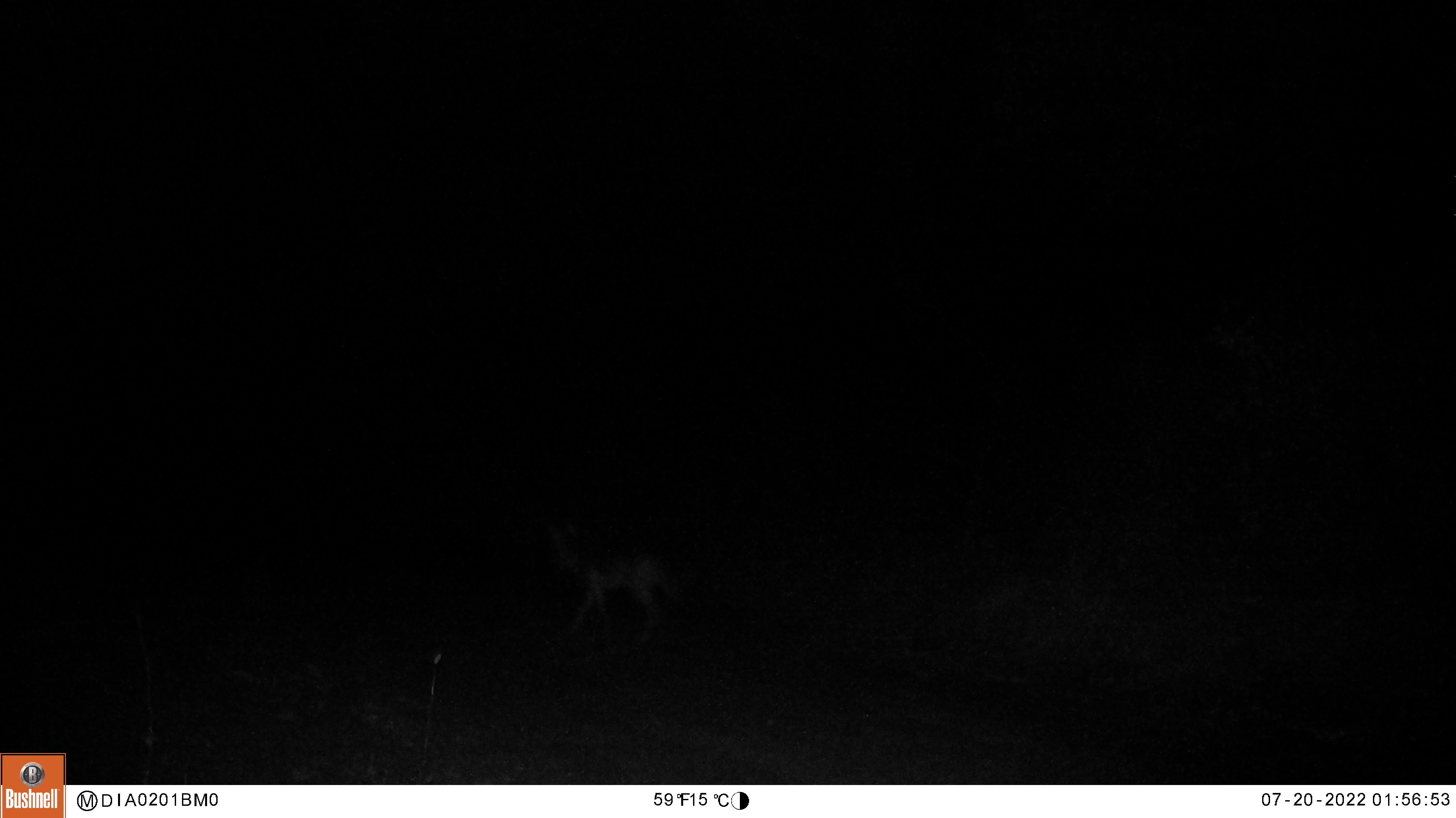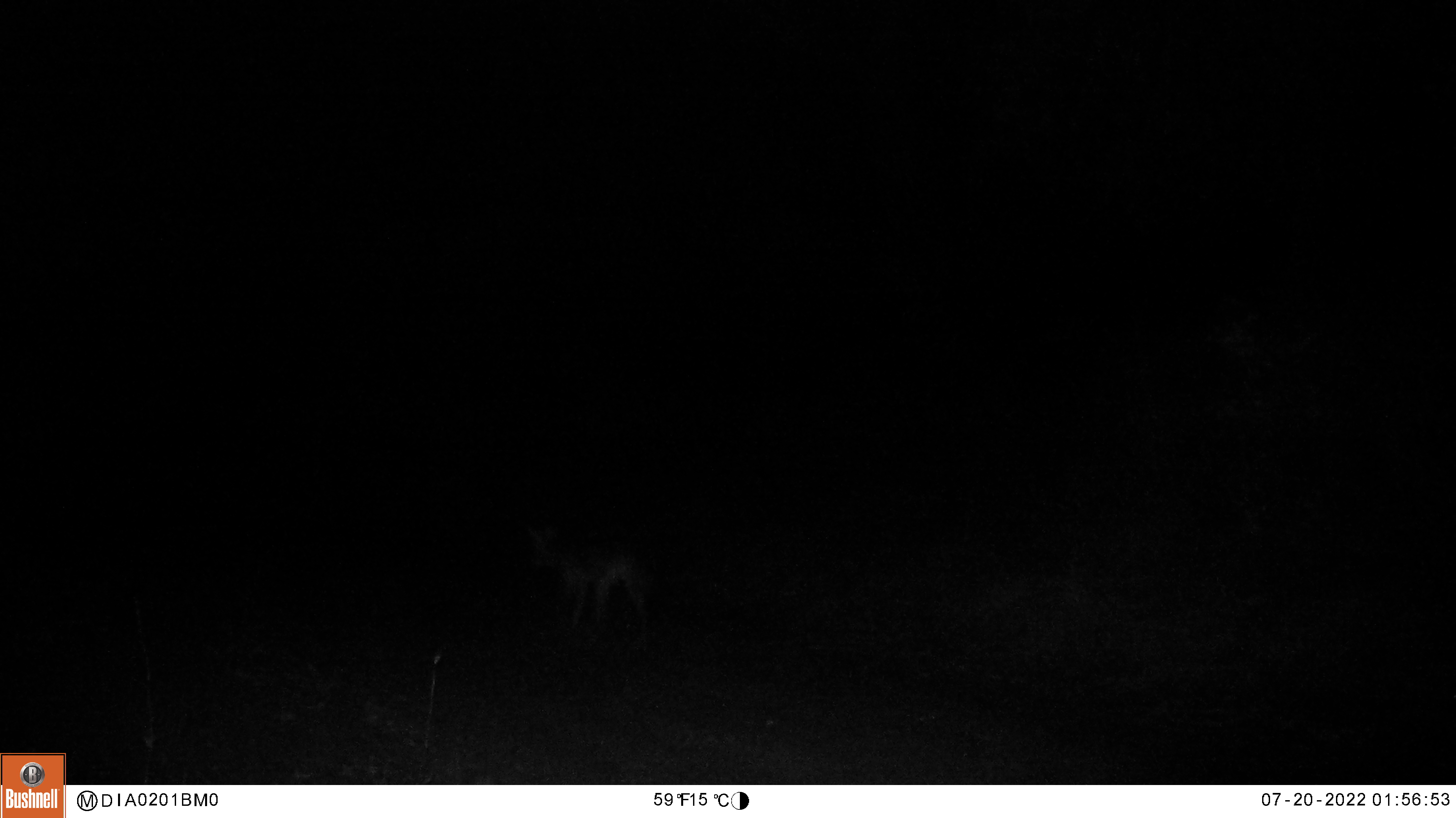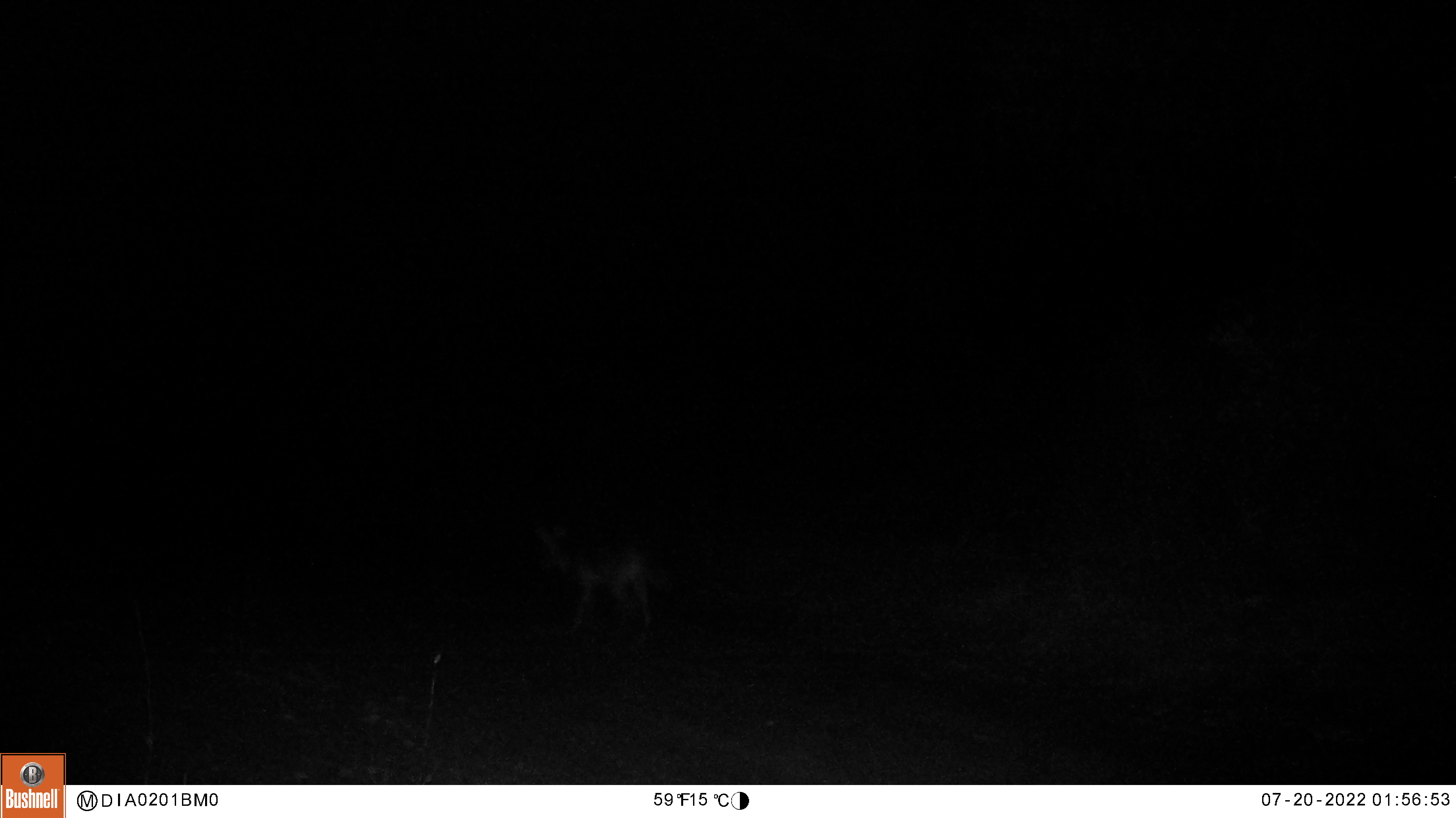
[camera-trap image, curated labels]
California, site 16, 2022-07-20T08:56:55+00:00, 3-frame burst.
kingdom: Animalia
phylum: Chordata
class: Mammalia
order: Carnivora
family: Canidae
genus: Canis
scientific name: Canis latrans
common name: coyote